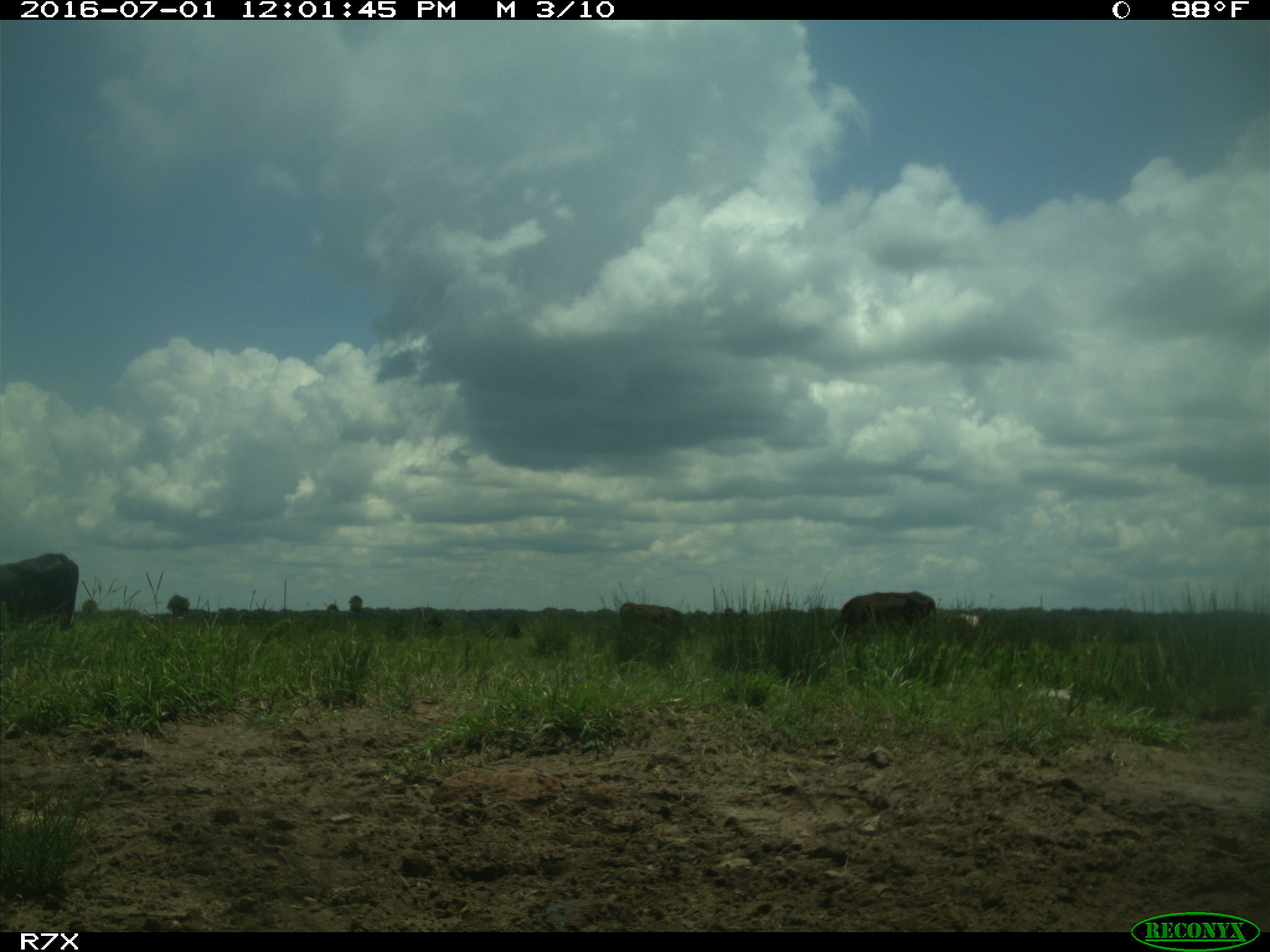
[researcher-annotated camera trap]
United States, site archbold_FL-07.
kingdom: Animalia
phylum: Chordata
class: Mammalia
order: Artiodactyla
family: Bovidae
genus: Bos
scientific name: Bos taurus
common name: domestic cow